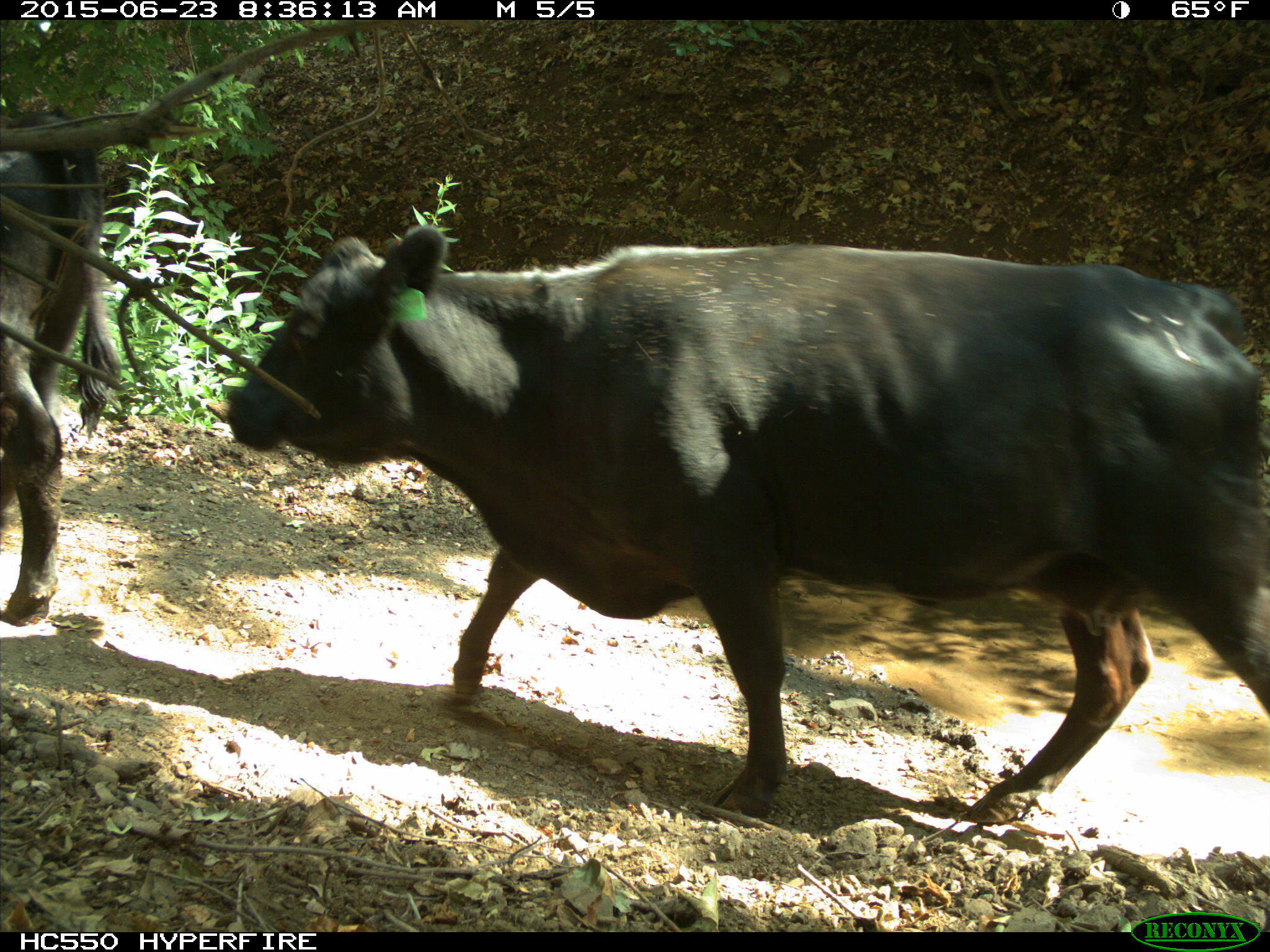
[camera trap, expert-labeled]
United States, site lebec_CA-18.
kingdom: Animalia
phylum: Chordata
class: Mammalia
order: Artiodactyla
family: Bovidae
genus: Bos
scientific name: Bos taurus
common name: domestic cow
Bos taurus (domestic cow).